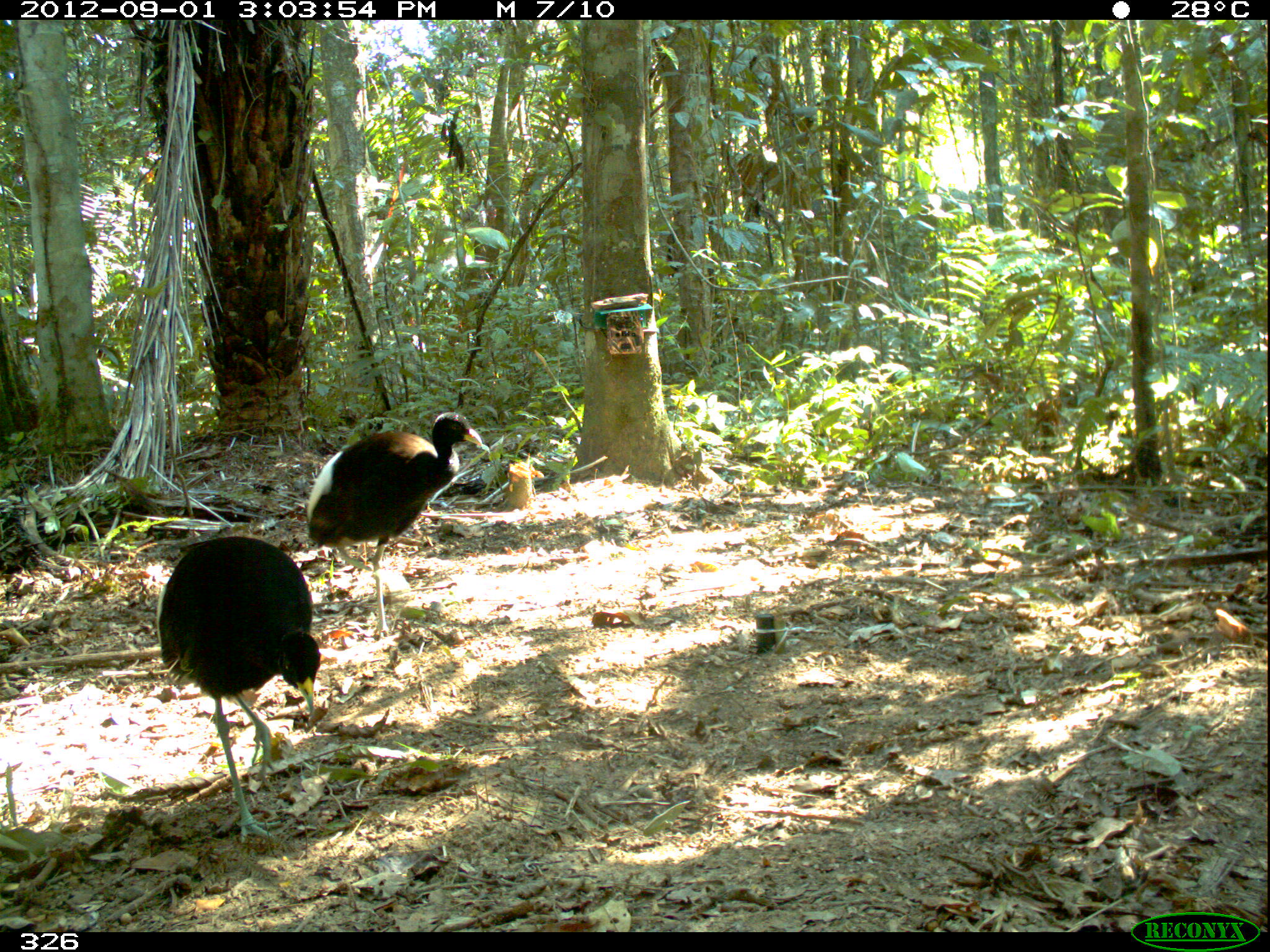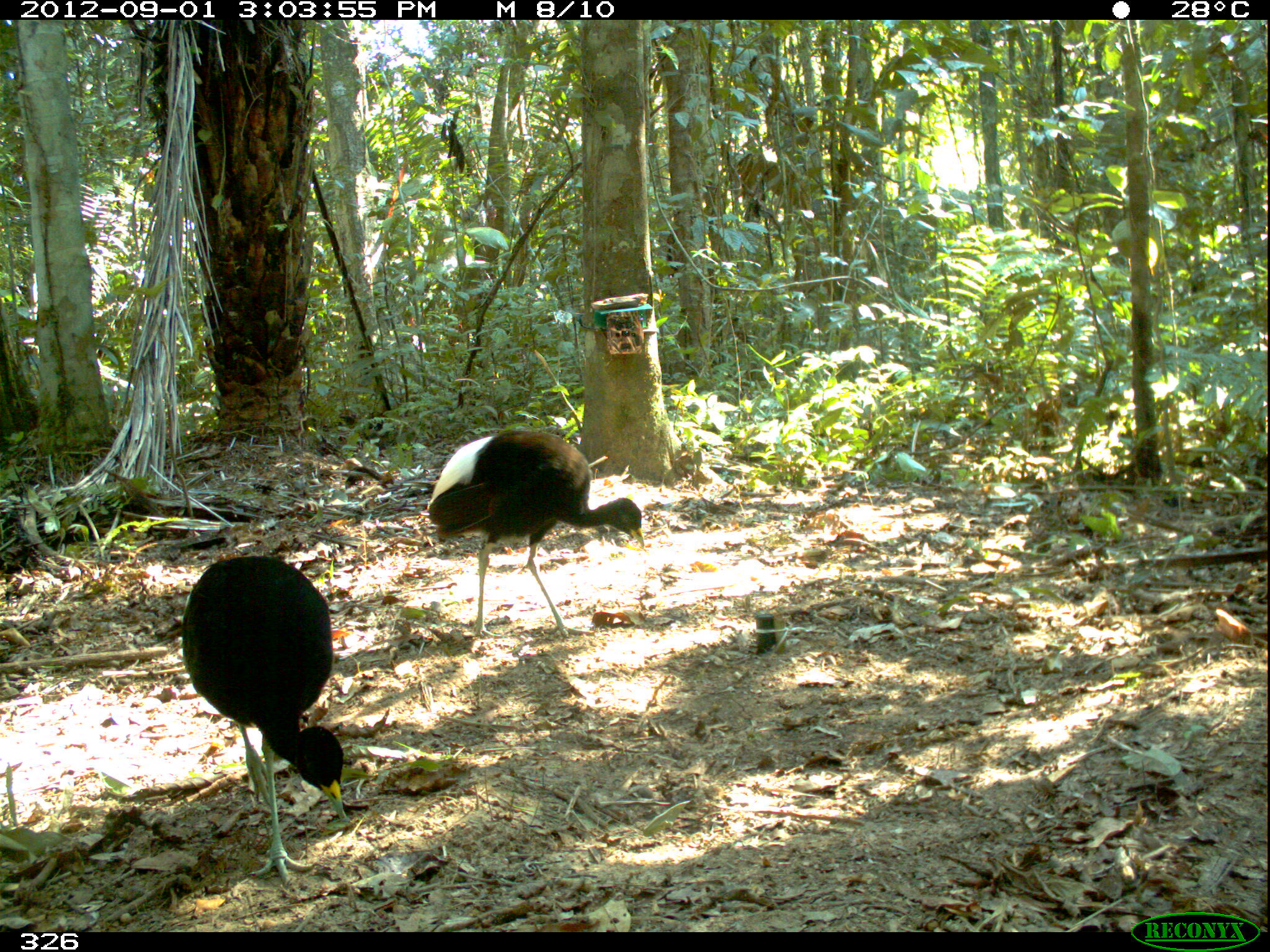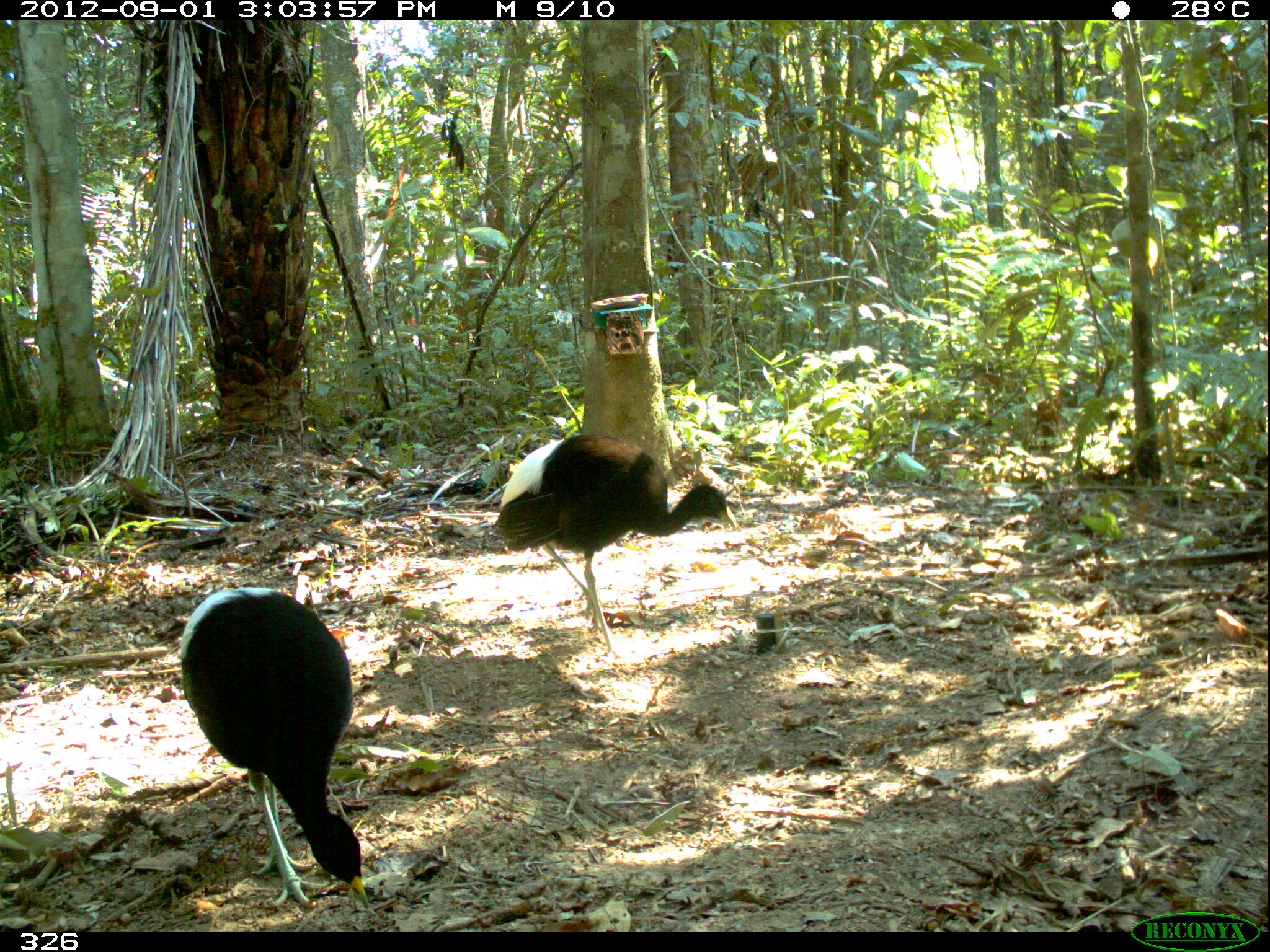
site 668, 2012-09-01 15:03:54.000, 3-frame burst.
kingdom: Animalia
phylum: Chordata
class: Aves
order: Gruiformes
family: Psophiidae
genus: Psophia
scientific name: Psophia leucoptera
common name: pale-winged trumpeter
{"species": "Psophia leucoptera (pale-winged trumpeter)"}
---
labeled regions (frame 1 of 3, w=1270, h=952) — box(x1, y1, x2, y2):
psophia leucoptera: box(153, 534, 320, 843); box(306, 411, 483, 640)